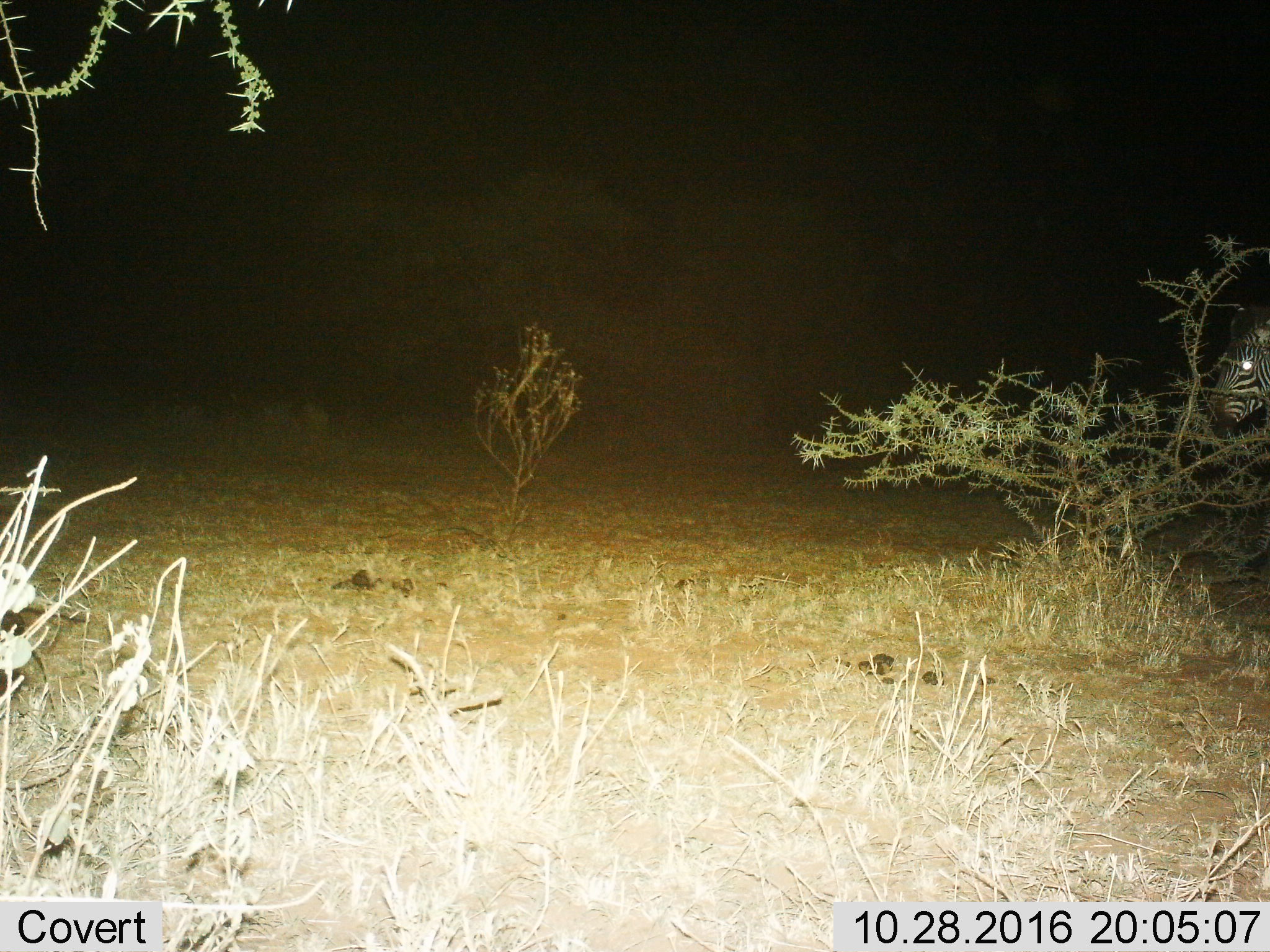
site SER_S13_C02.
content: unidentified animal